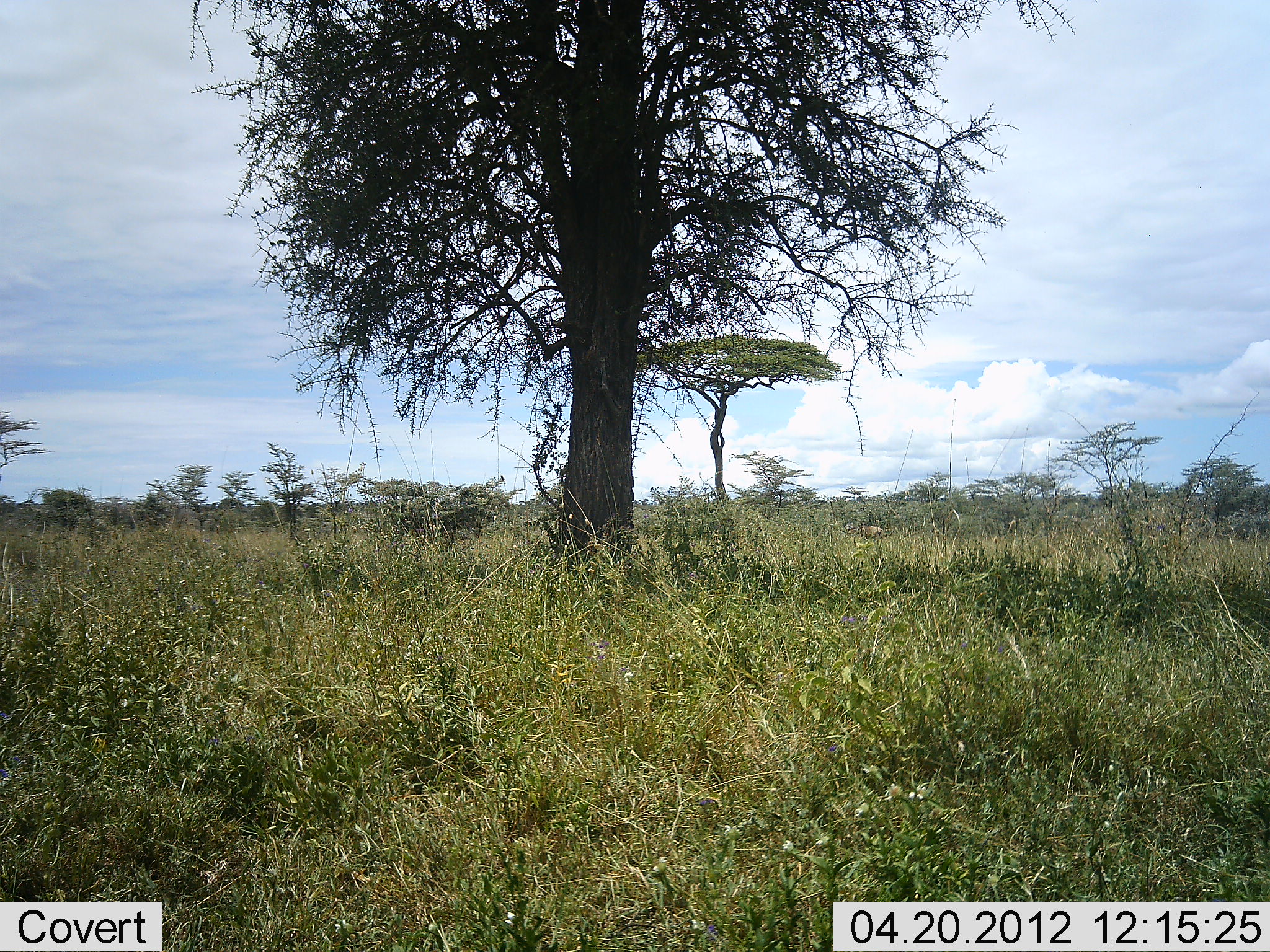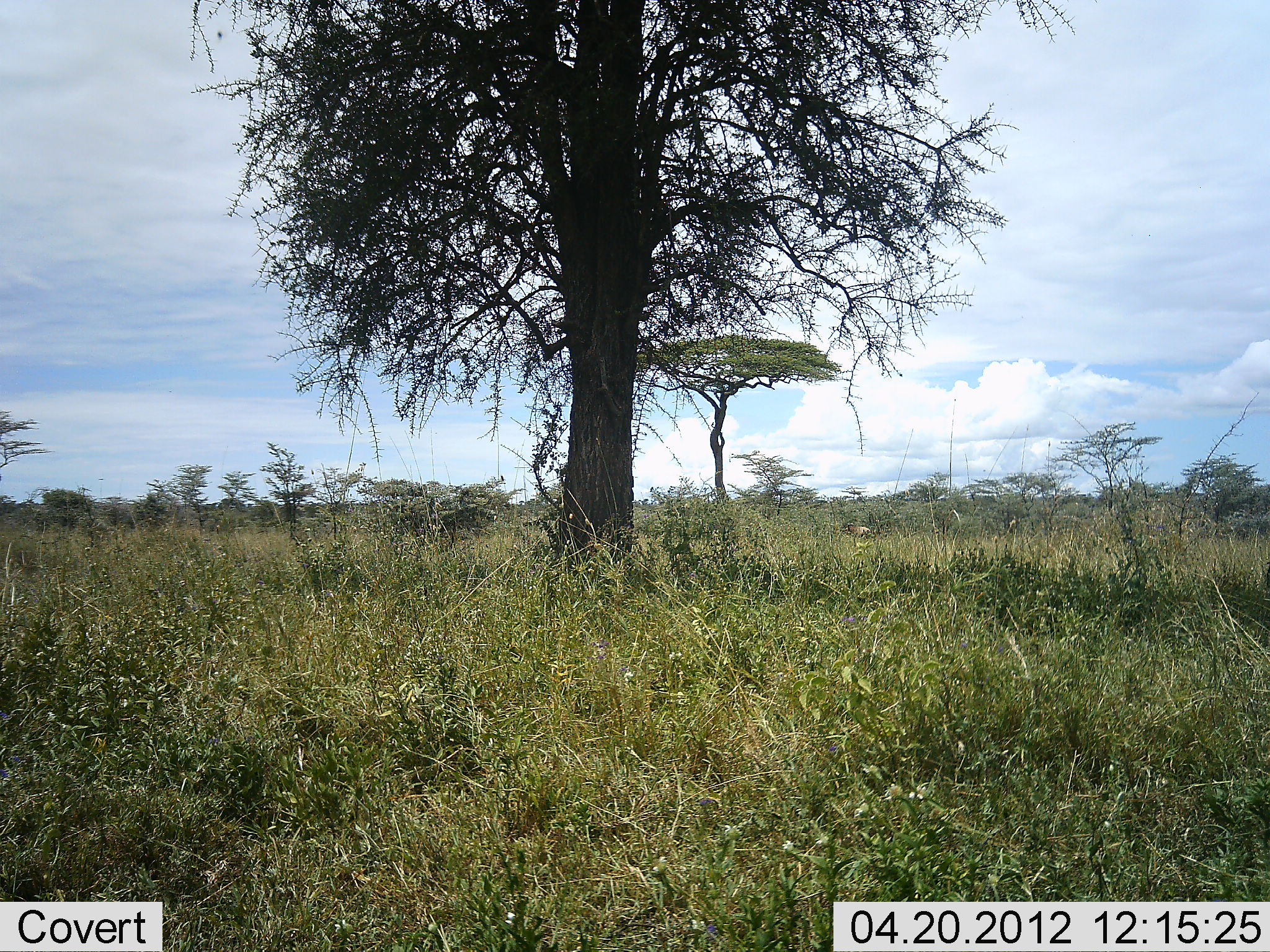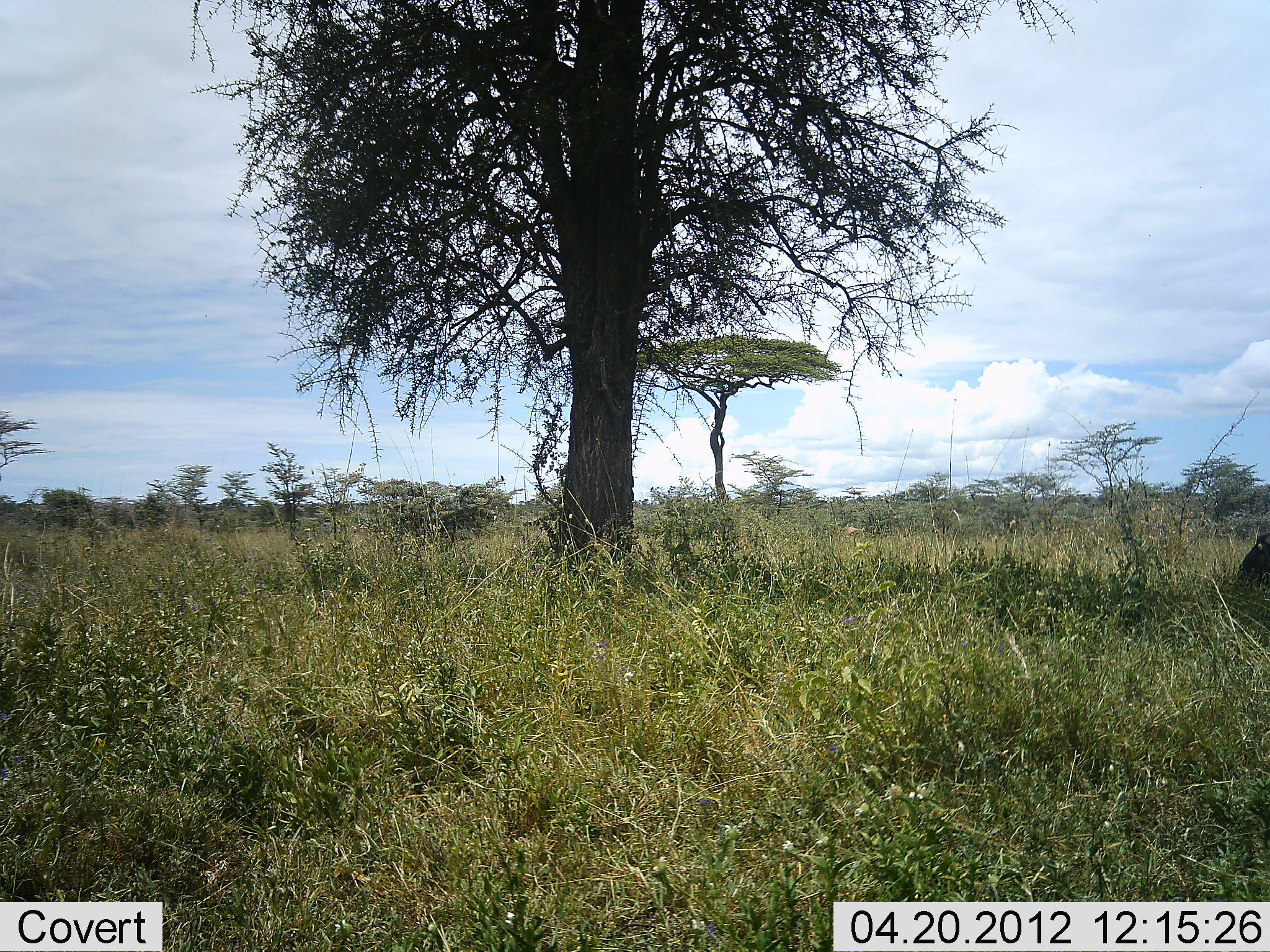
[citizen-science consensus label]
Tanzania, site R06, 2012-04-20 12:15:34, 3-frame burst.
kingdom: Animalia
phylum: Chordata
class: Mammalia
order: Artiodactyla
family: Bovidae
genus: Connochaetes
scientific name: Connochaetes taurinus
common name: blue wildebeest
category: wildebeest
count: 2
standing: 11%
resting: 0%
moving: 89%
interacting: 0%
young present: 0%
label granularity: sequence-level